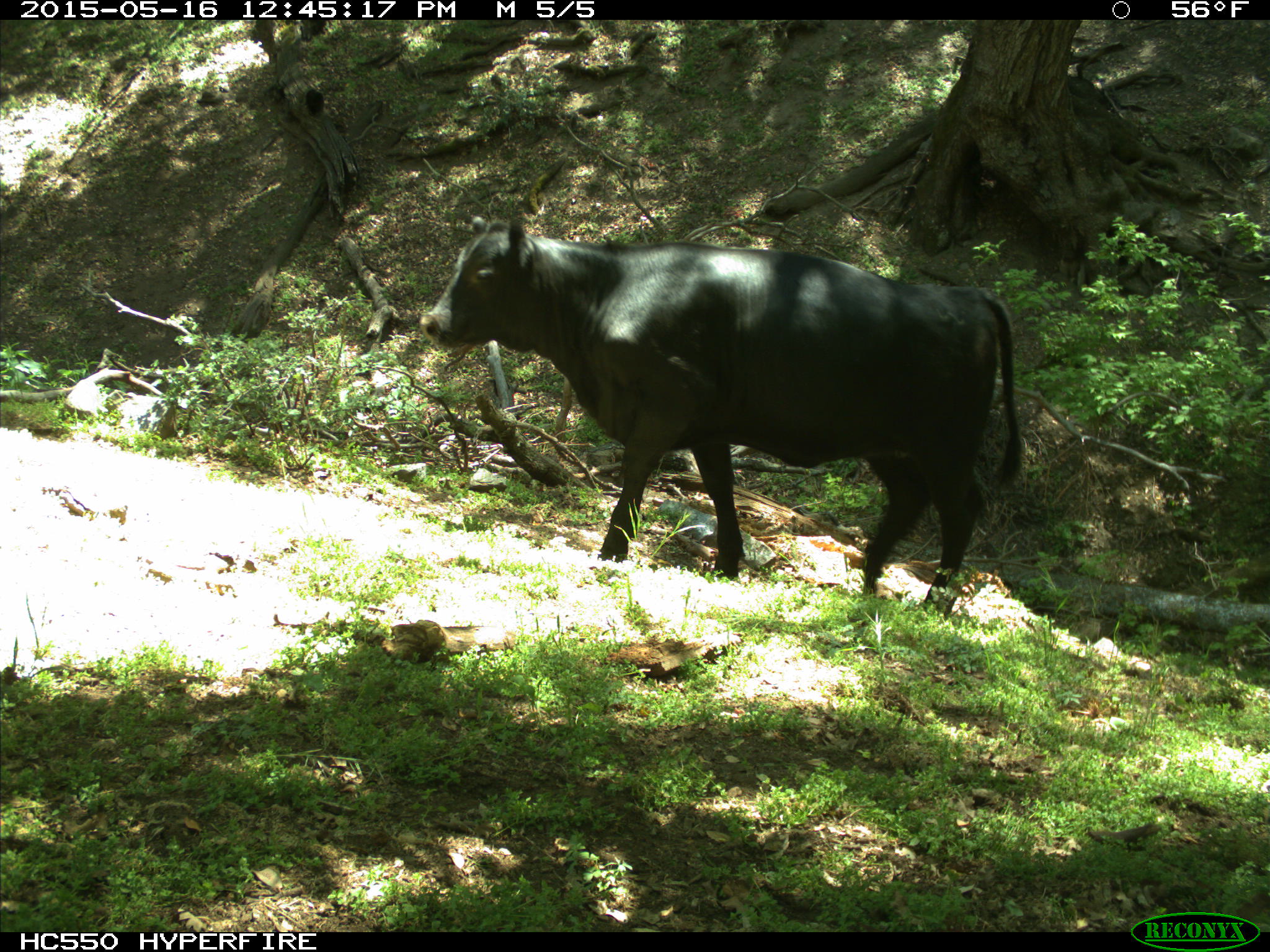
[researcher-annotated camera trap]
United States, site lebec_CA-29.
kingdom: Animalia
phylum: Chordata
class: Mammalia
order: Artiodactyla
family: Bovidae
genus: Bos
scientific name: Bos taurus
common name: domestic cow